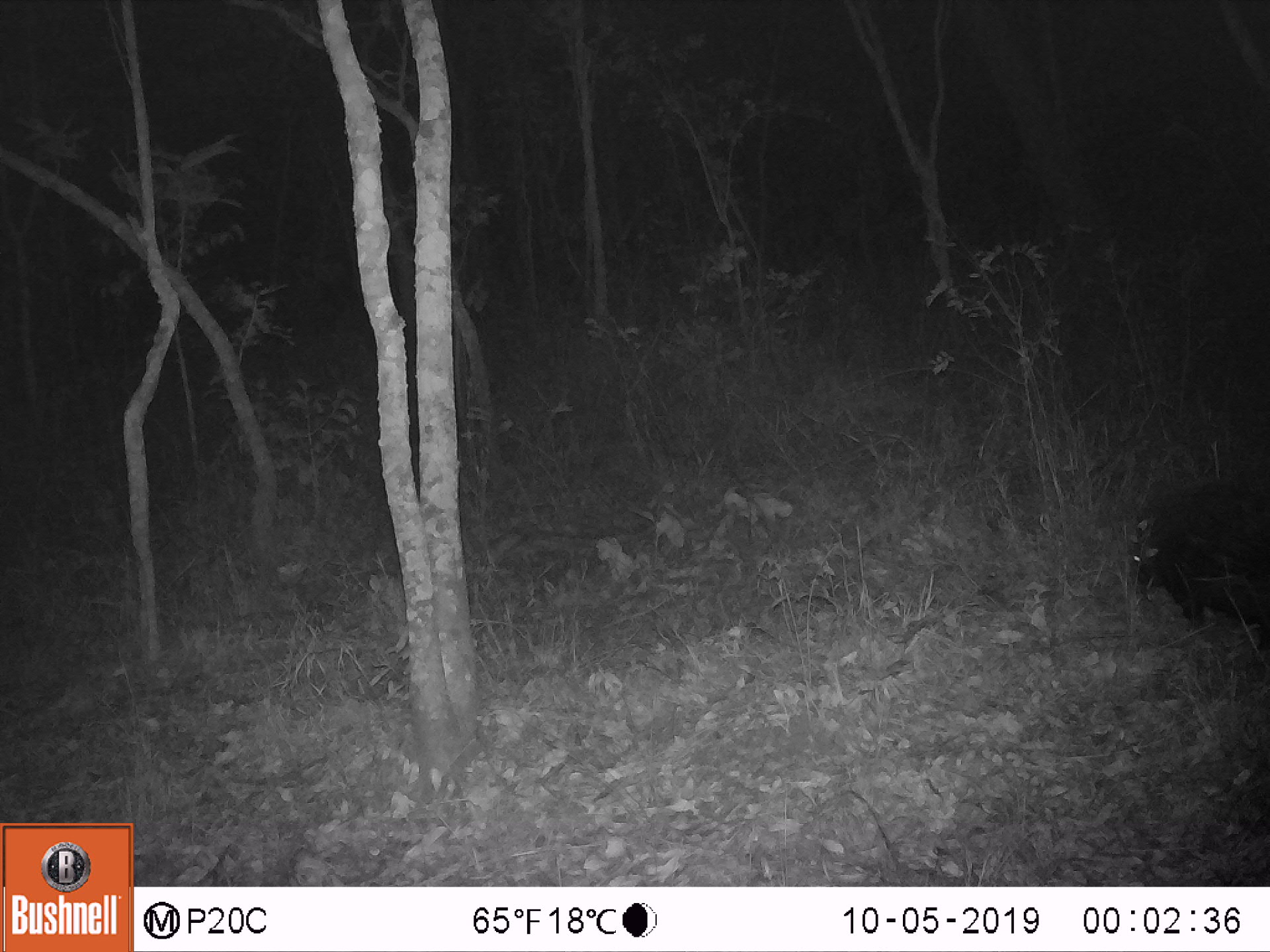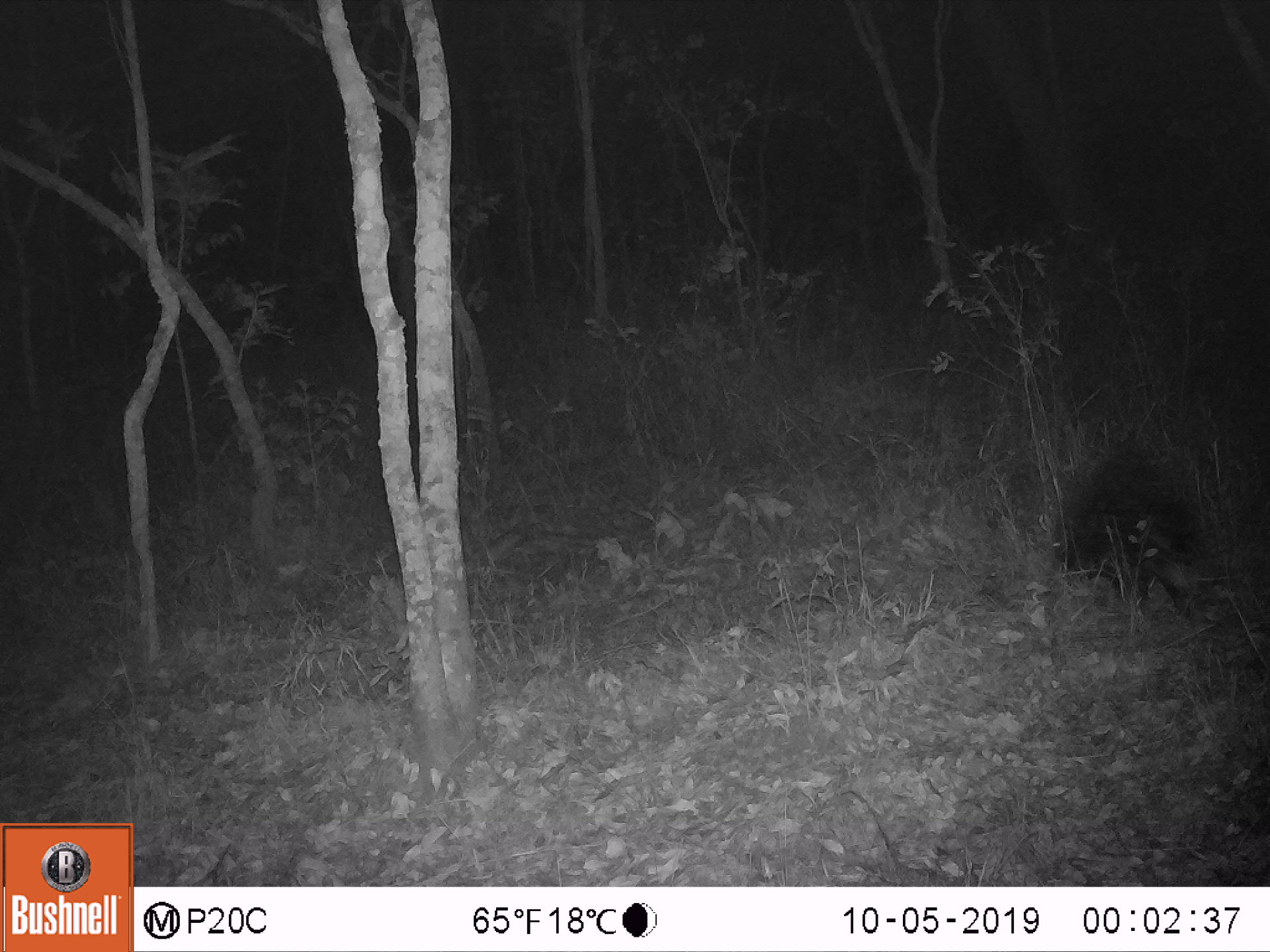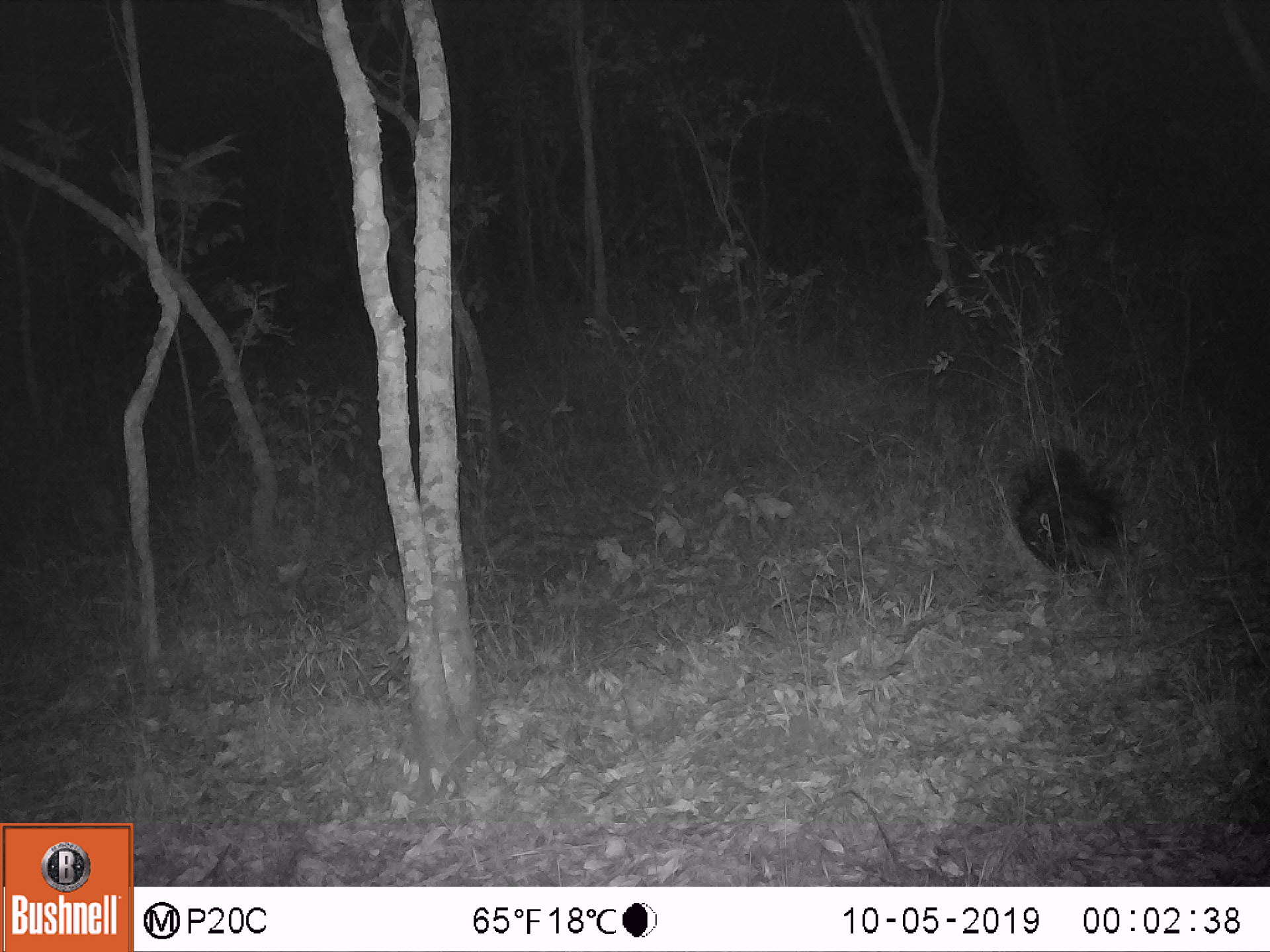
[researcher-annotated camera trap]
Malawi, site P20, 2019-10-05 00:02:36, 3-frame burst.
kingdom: Animalia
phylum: Chordata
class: Mammalia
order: Rodentia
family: Hystricidae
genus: Hystrix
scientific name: Hystrix africaeaustralis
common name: cape porcupine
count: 1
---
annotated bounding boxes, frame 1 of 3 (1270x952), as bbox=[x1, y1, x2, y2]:
cape porcupine: bbox=[1128, 461, 1262, 630]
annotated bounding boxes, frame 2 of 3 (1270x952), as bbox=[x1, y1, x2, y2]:
cape porcupine: bbox=[1040, 434, 1216, 628]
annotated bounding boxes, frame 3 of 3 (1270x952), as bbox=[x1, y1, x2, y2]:
cape porcupine: bbox=[998, 433, 1136, 576]